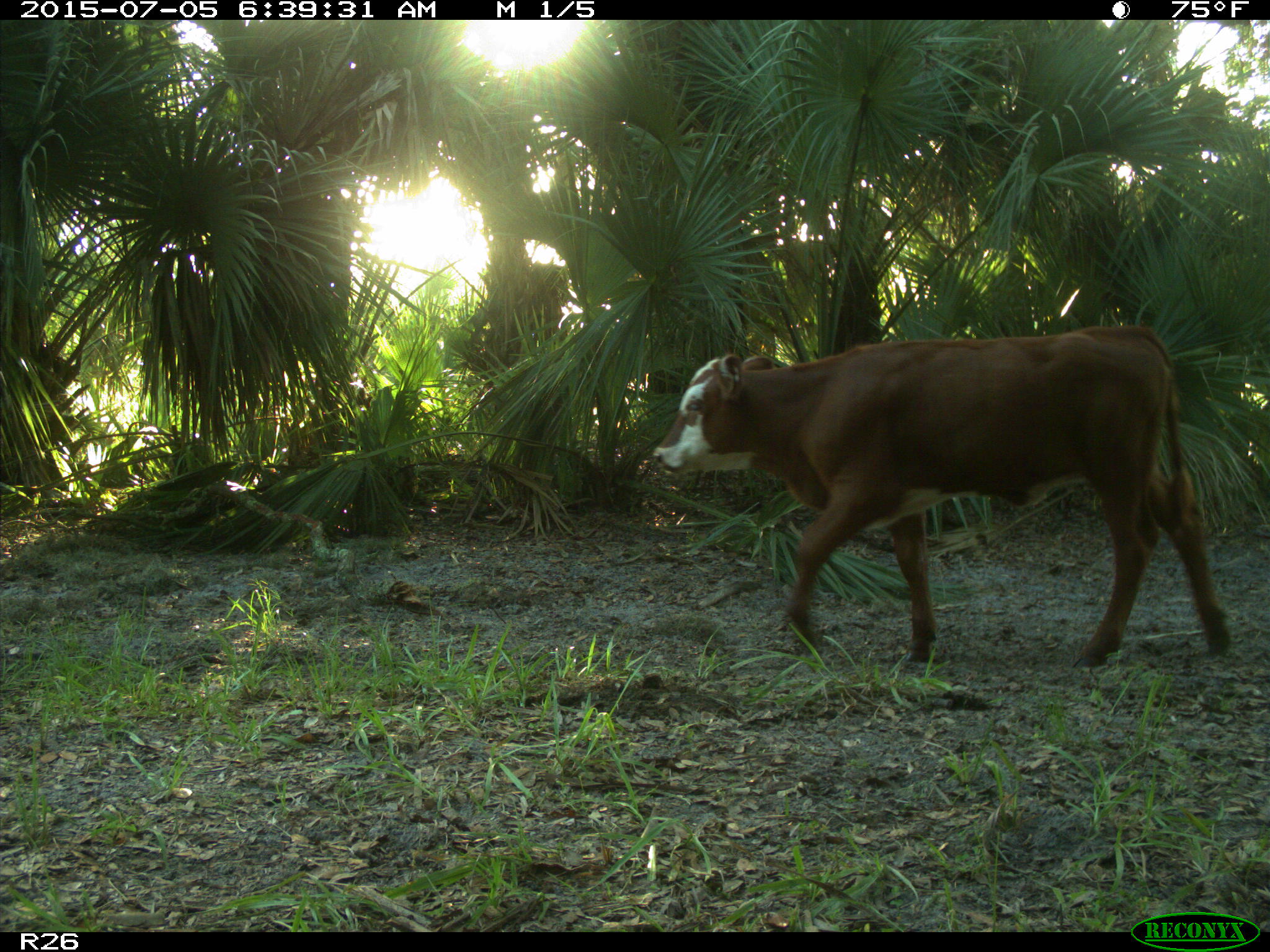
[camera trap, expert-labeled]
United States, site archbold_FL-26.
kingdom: Animalia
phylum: Chordata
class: Mammalia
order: Artiodactyla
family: Bovidae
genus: Bos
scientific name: Bos taurus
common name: domestic cow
Bos taurus (domestic cow).